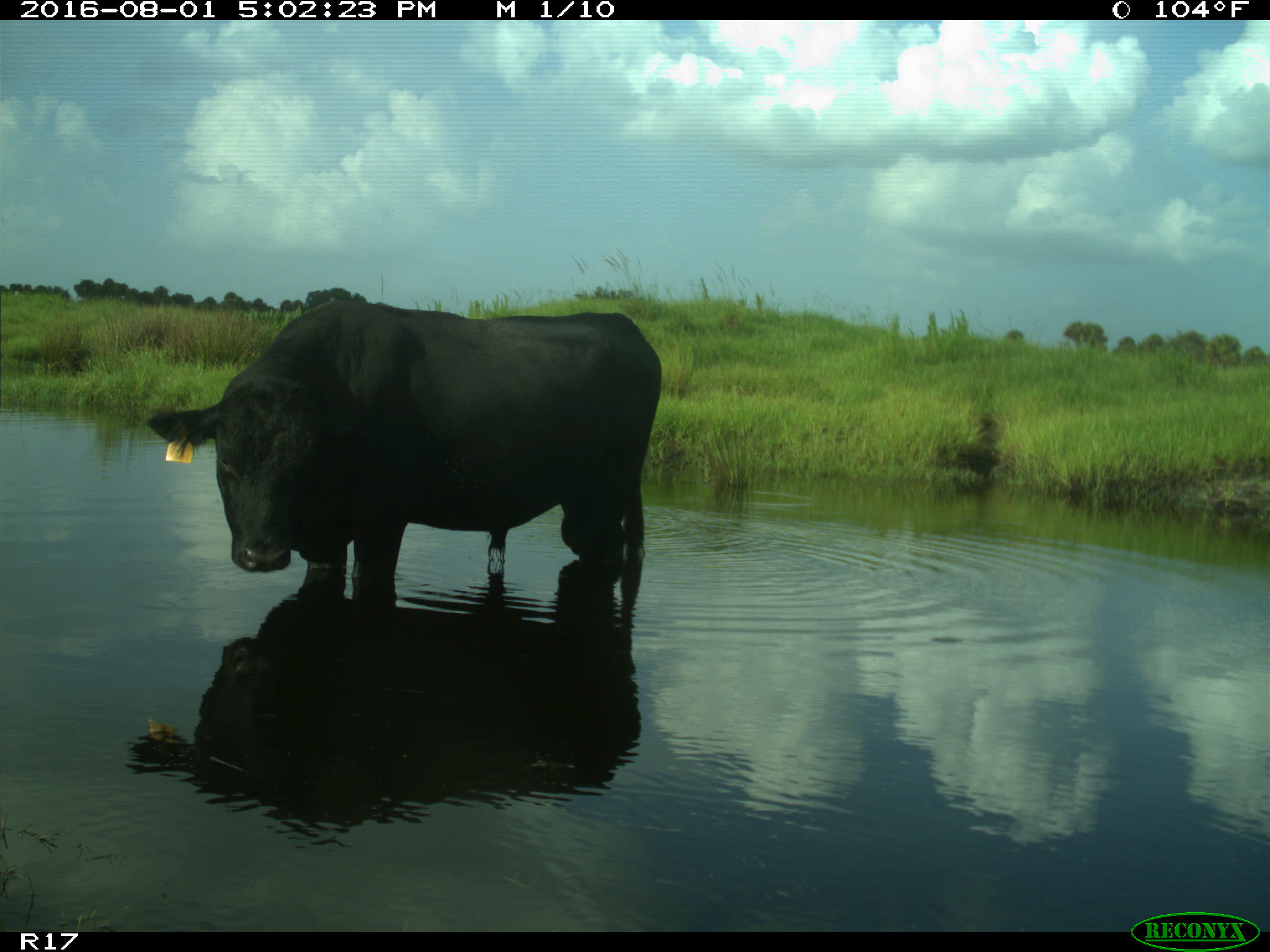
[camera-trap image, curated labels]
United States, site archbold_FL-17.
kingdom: Animalia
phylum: Chordata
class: Mammalia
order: Artiodactyla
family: Bovidae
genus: Bos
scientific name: Bos taurus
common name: domestic cow